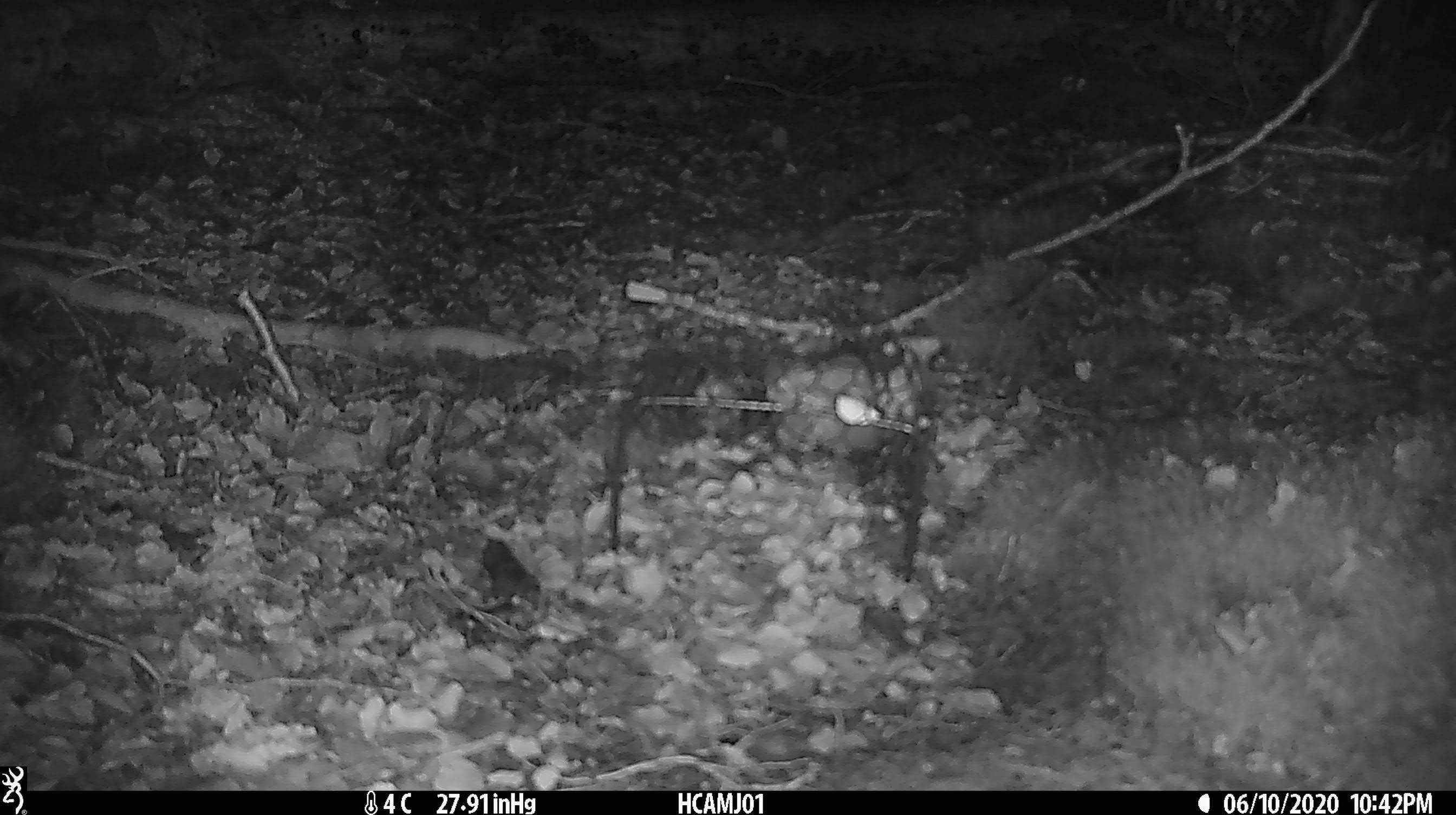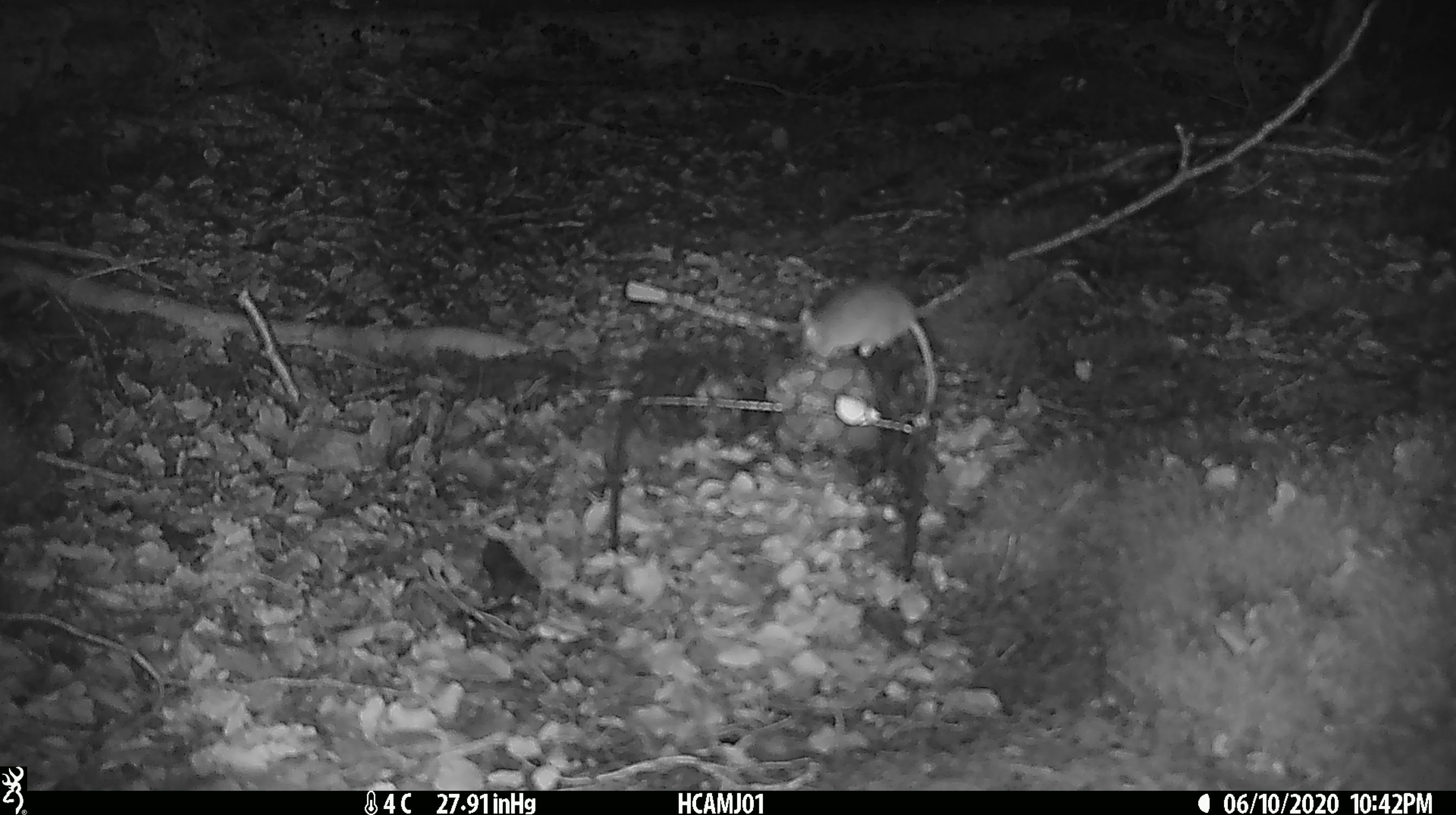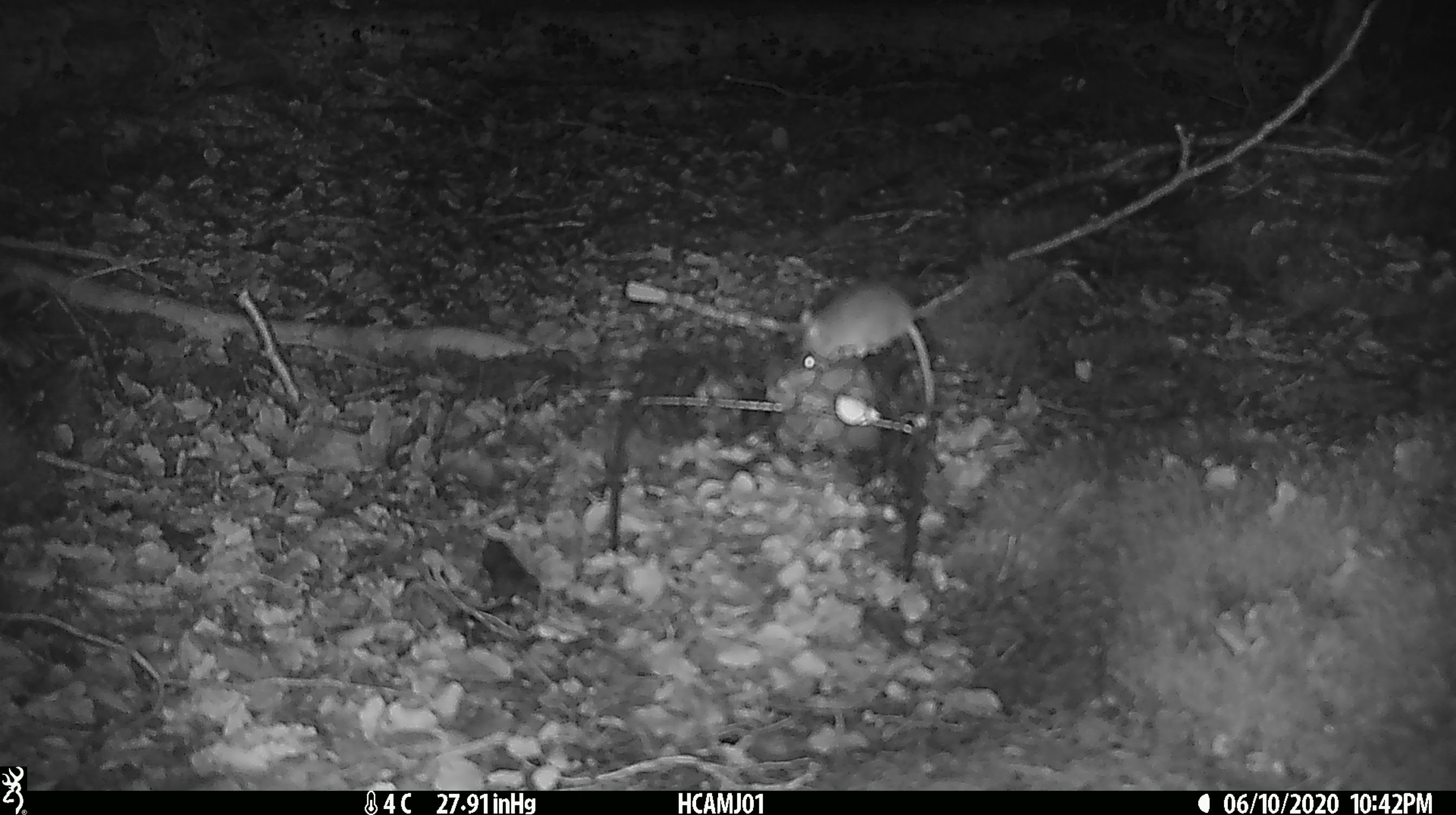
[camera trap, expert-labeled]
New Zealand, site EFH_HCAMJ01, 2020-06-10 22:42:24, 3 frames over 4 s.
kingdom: Animalia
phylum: Chordata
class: Mammalia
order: Rodentia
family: Muridae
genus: Mus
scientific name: Mus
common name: mouse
Mouse (Mus).